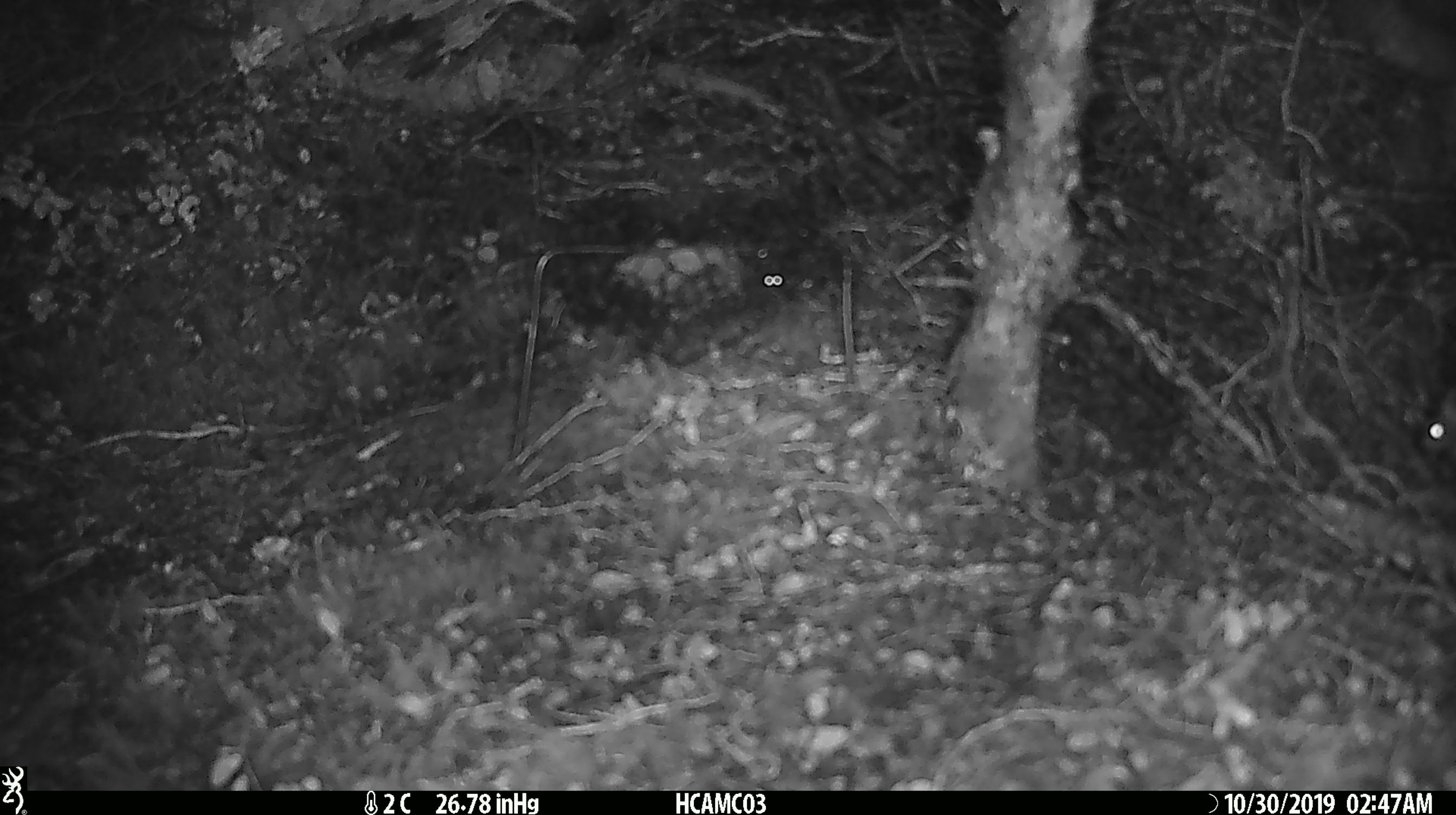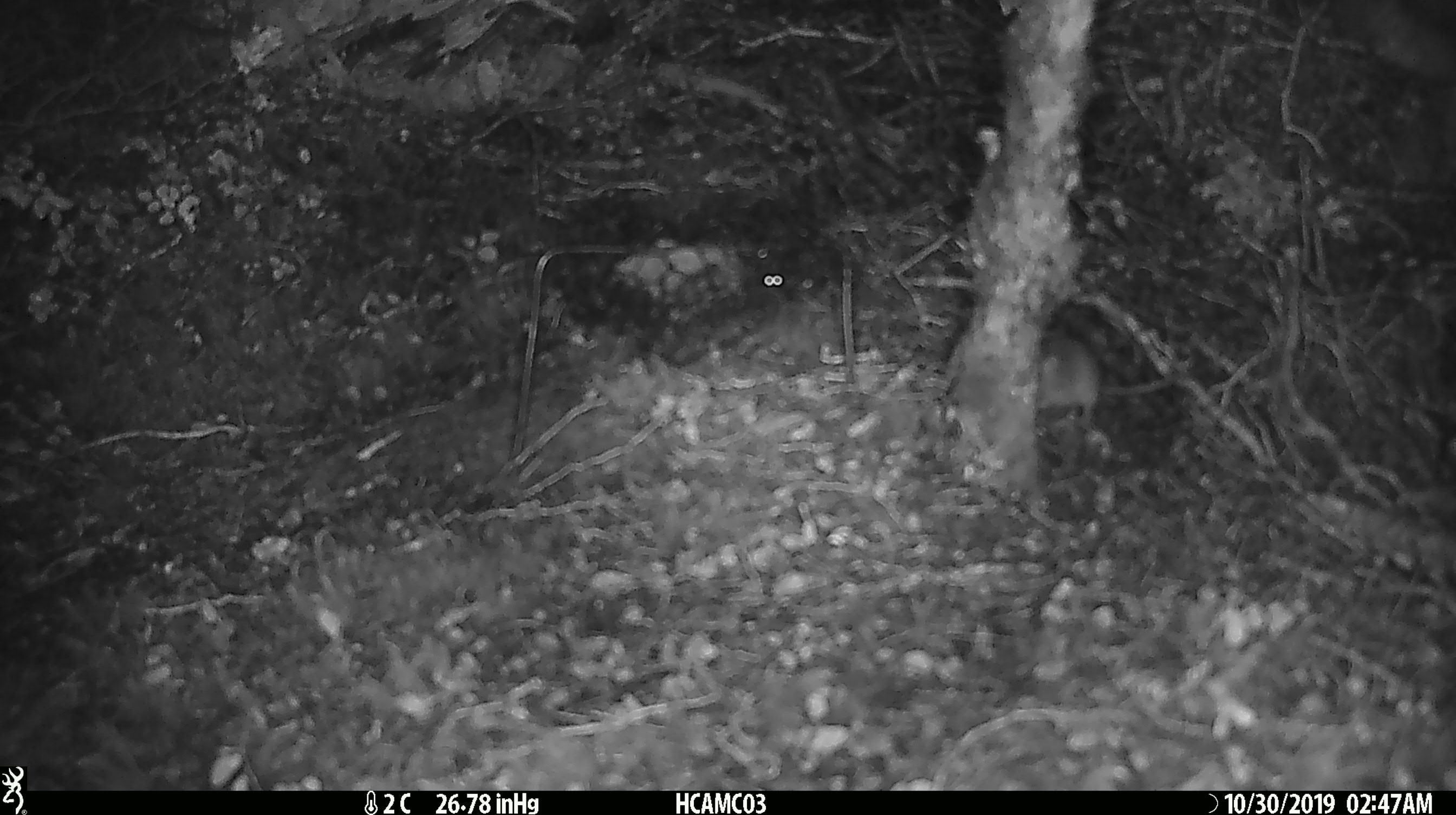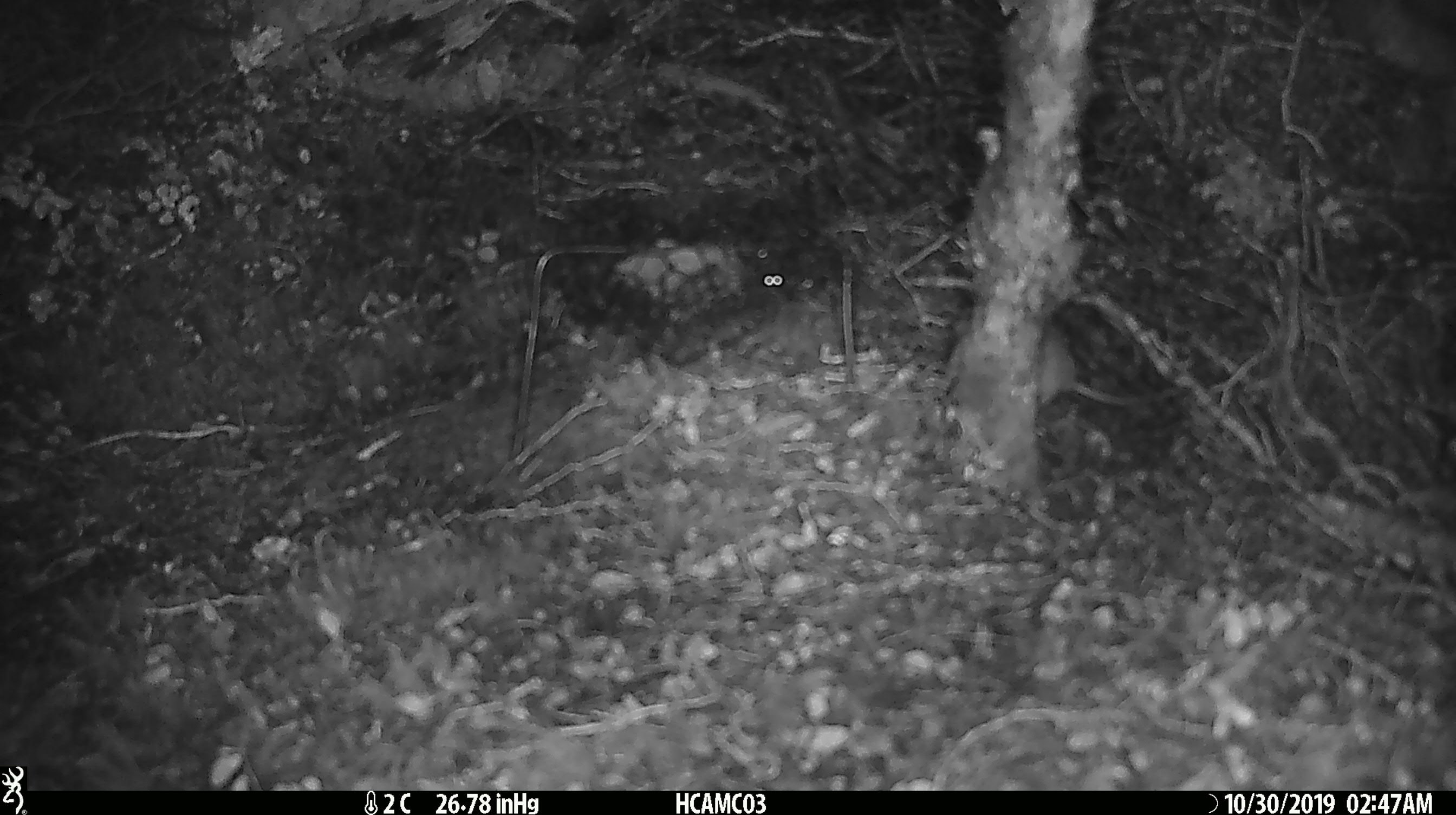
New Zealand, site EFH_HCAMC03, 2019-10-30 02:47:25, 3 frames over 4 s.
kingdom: Animalia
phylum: Chordata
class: Mammalia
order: Rodentia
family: Muridae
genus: Mus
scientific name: Mus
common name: mouse